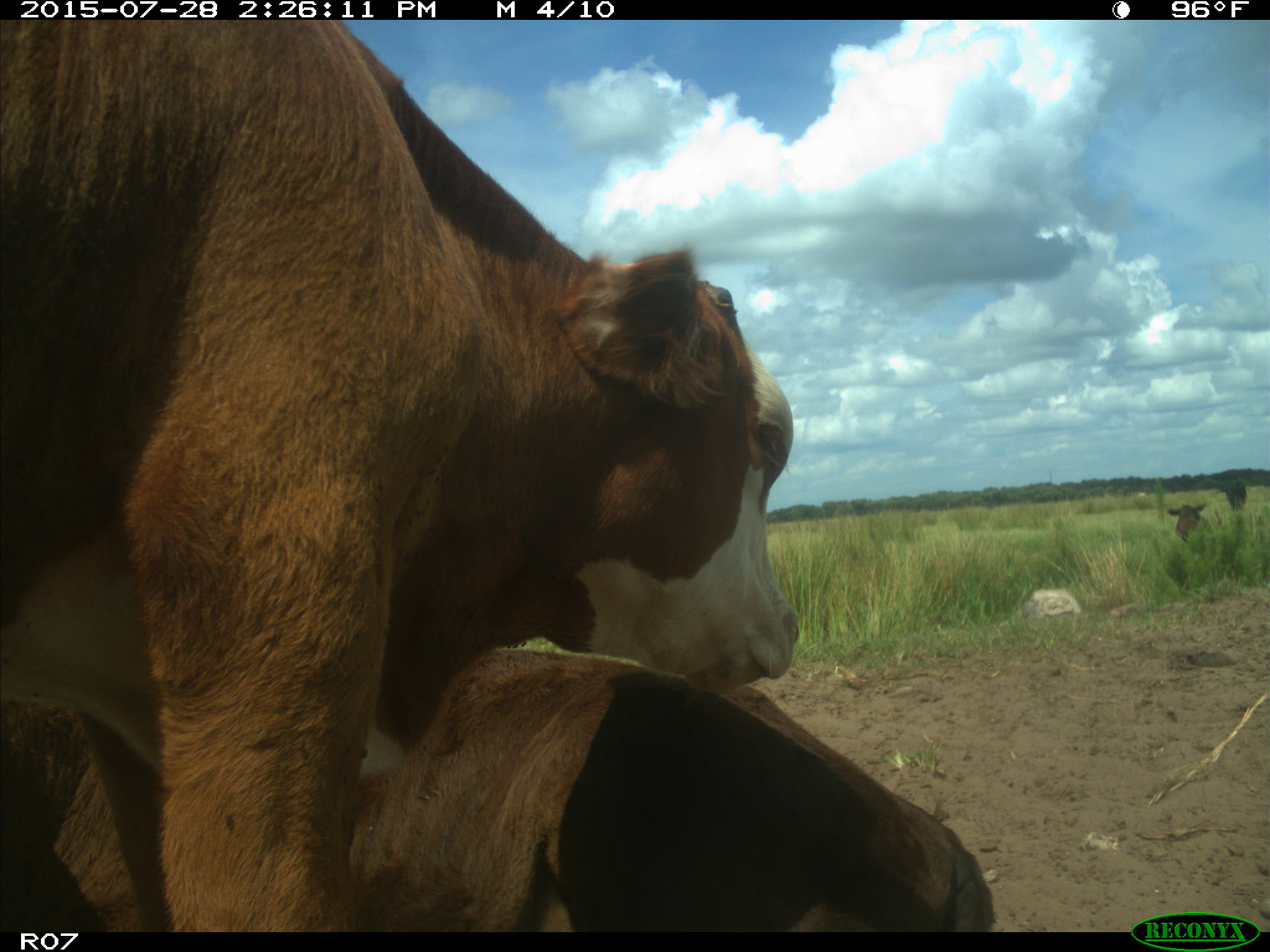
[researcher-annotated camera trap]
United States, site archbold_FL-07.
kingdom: Animalia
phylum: Chordata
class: Mammalia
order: Artiodactyla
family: Bovidae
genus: Bos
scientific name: Bos taurus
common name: domestic cow